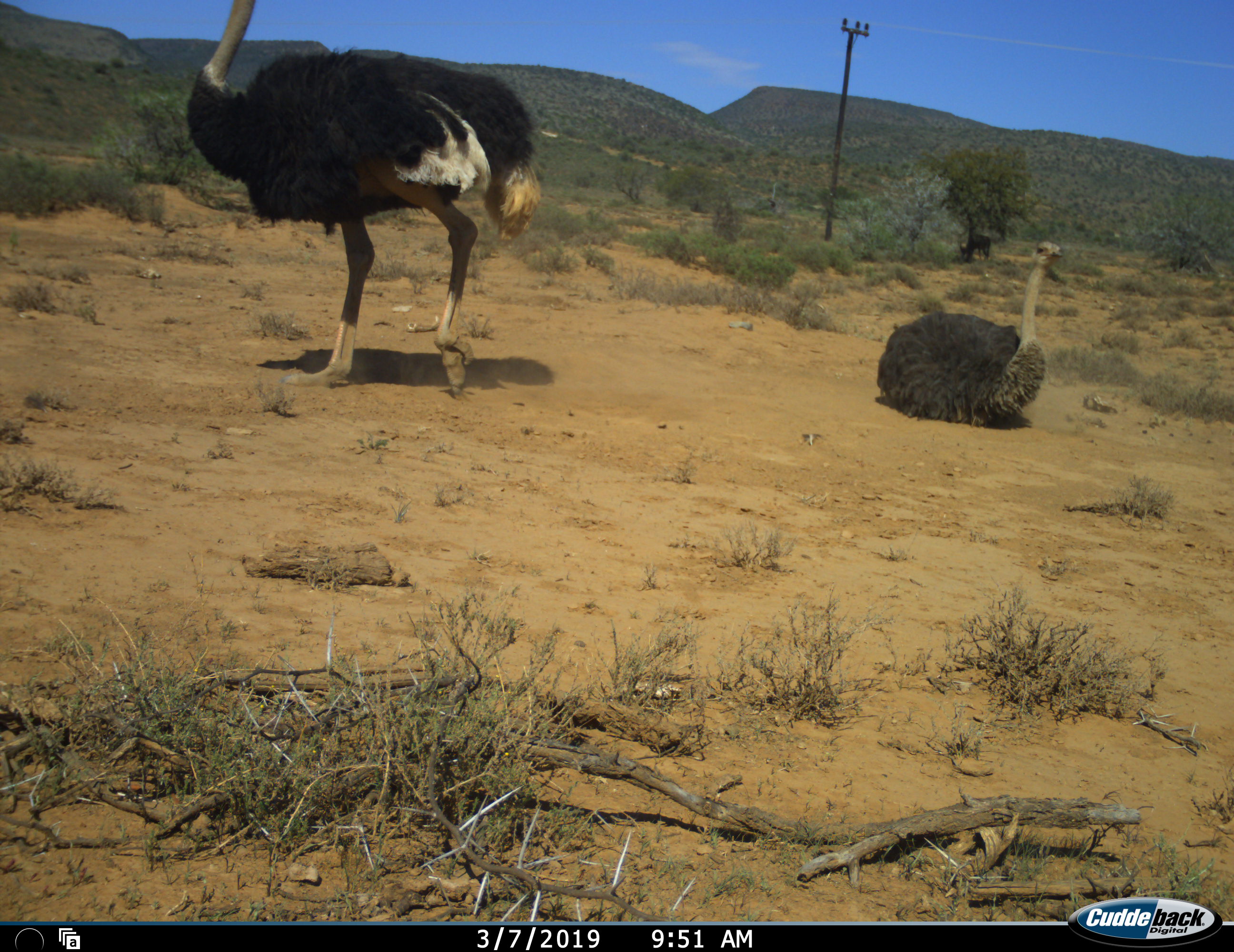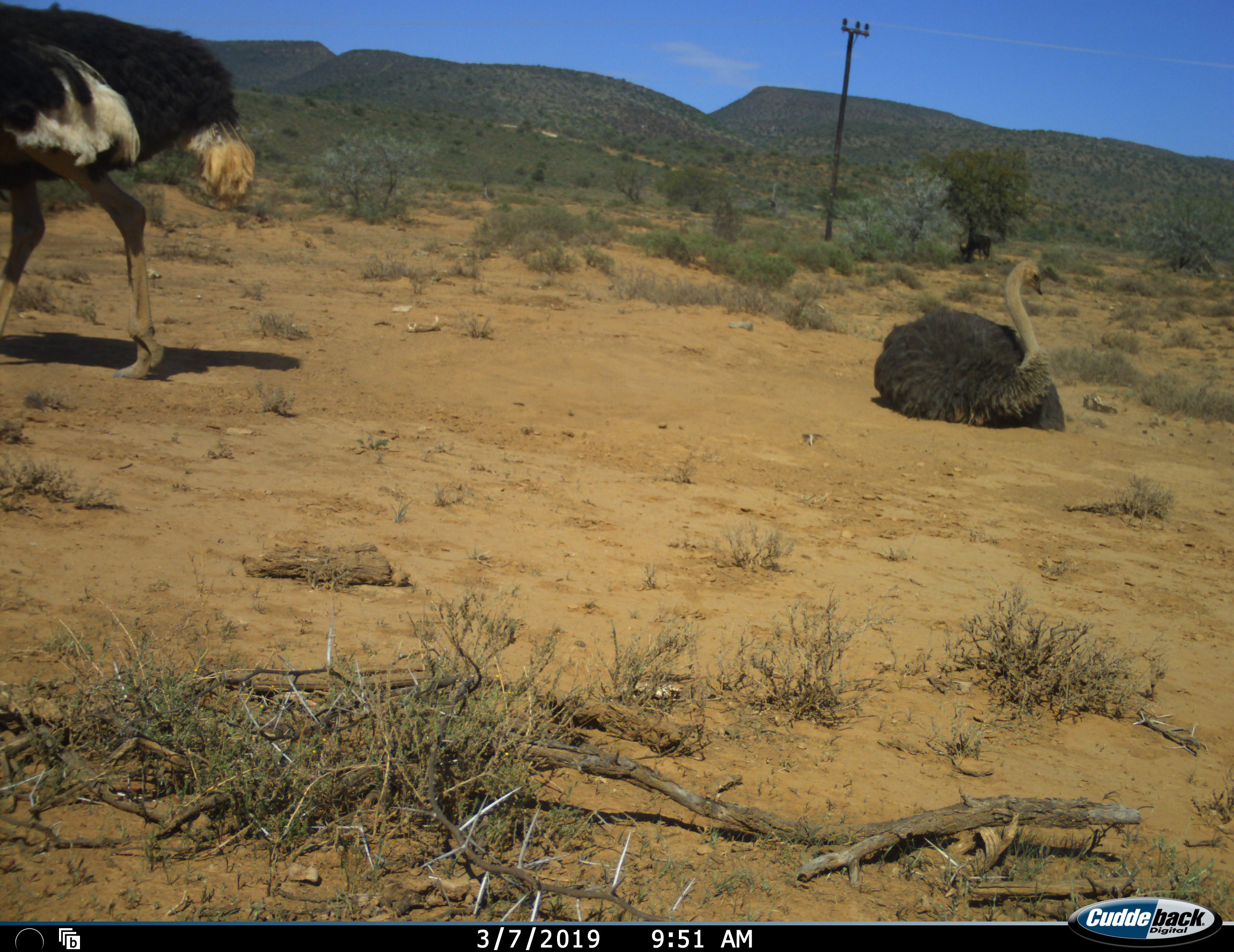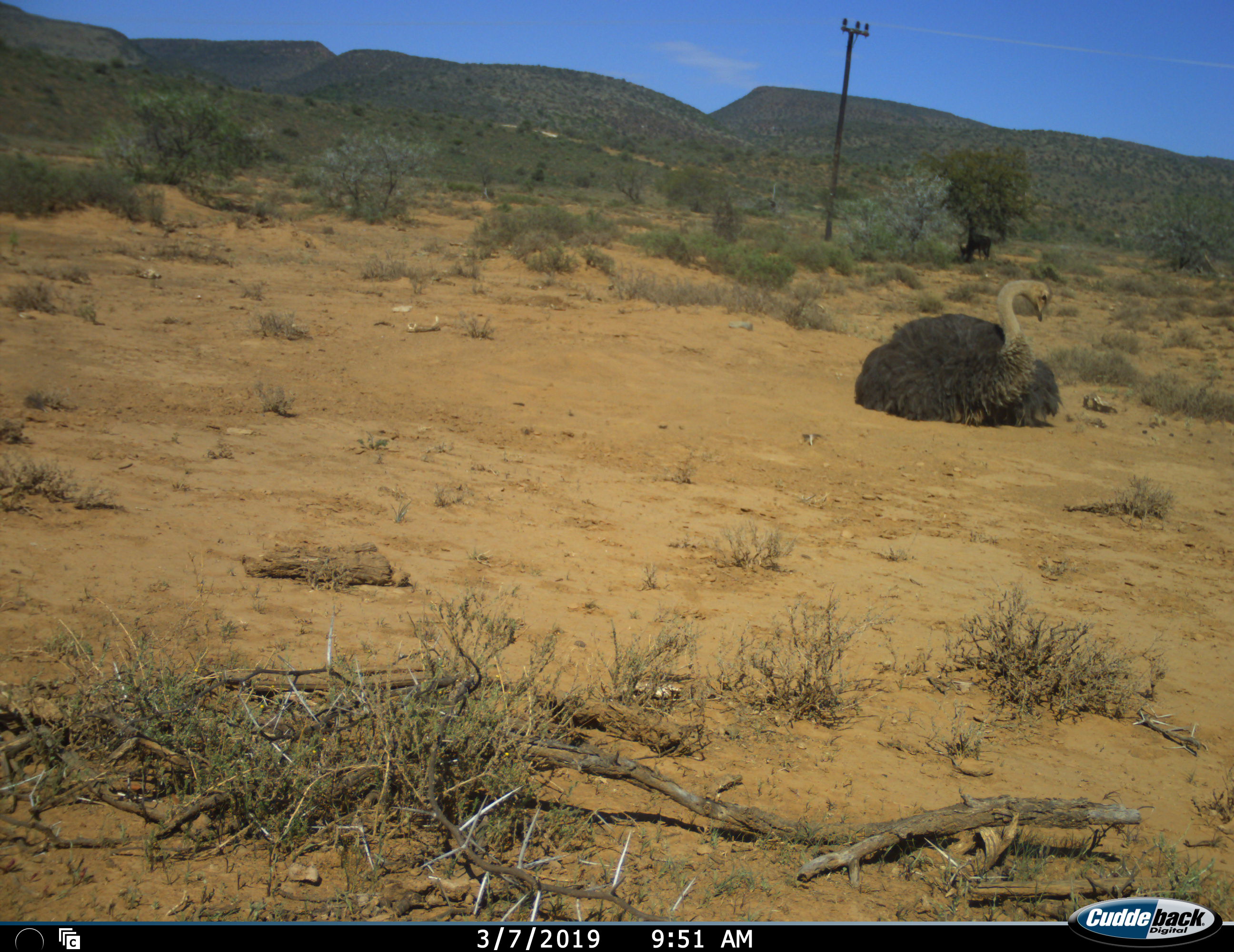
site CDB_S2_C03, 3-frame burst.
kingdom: Animalia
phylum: Chordata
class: Aves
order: Struthioniformes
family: Struthionidae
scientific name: Struthionidae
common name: ostrich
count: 2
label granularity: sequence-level